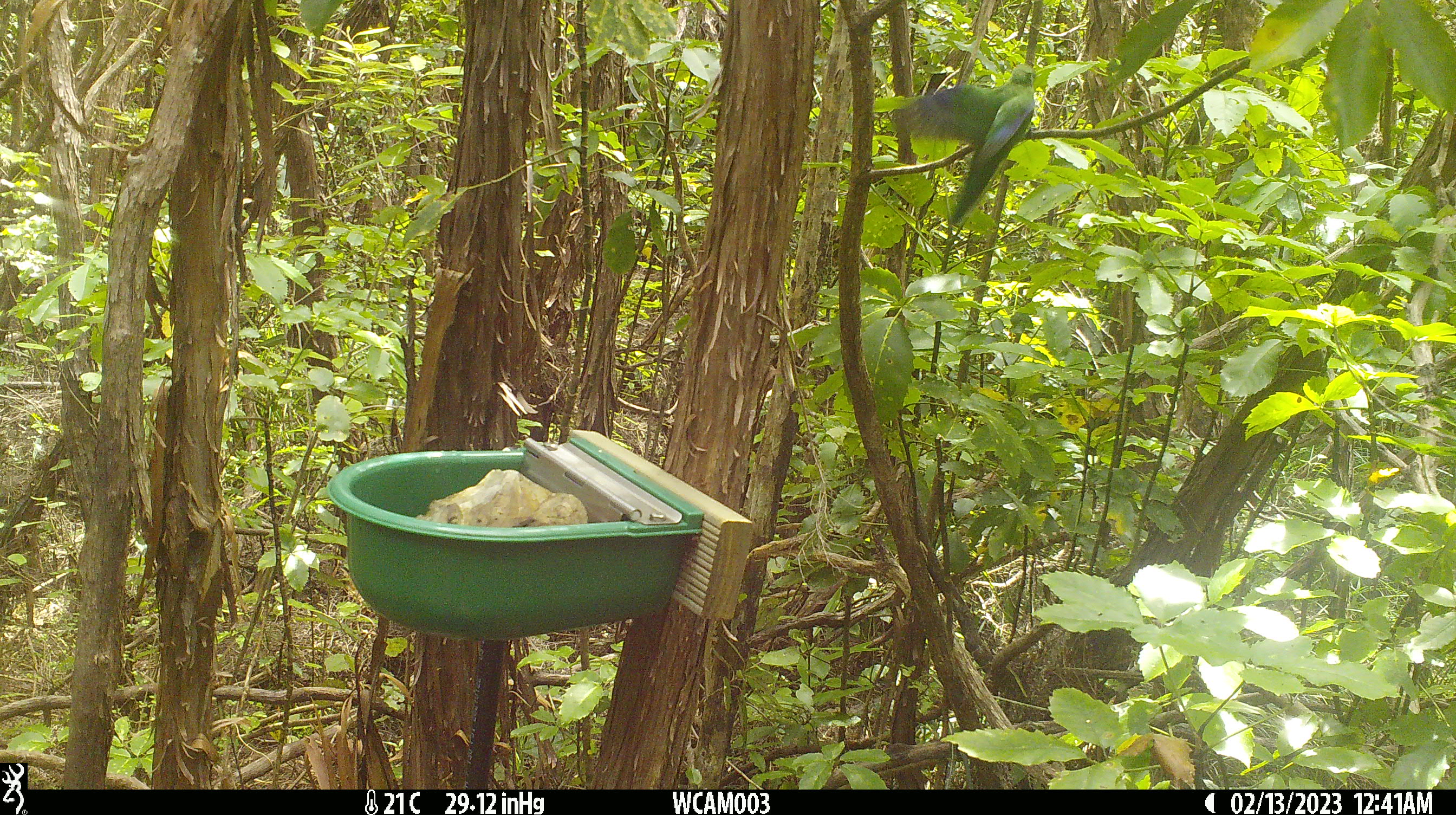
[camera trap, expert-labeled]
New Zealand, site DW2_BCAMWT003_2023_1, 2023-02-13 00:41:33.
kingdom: Animalia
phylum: Chordata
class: Aves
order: Psittaciformes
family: Psittaculidae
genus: Cyanoramphus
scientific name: Cyanoramphus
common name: parakeet